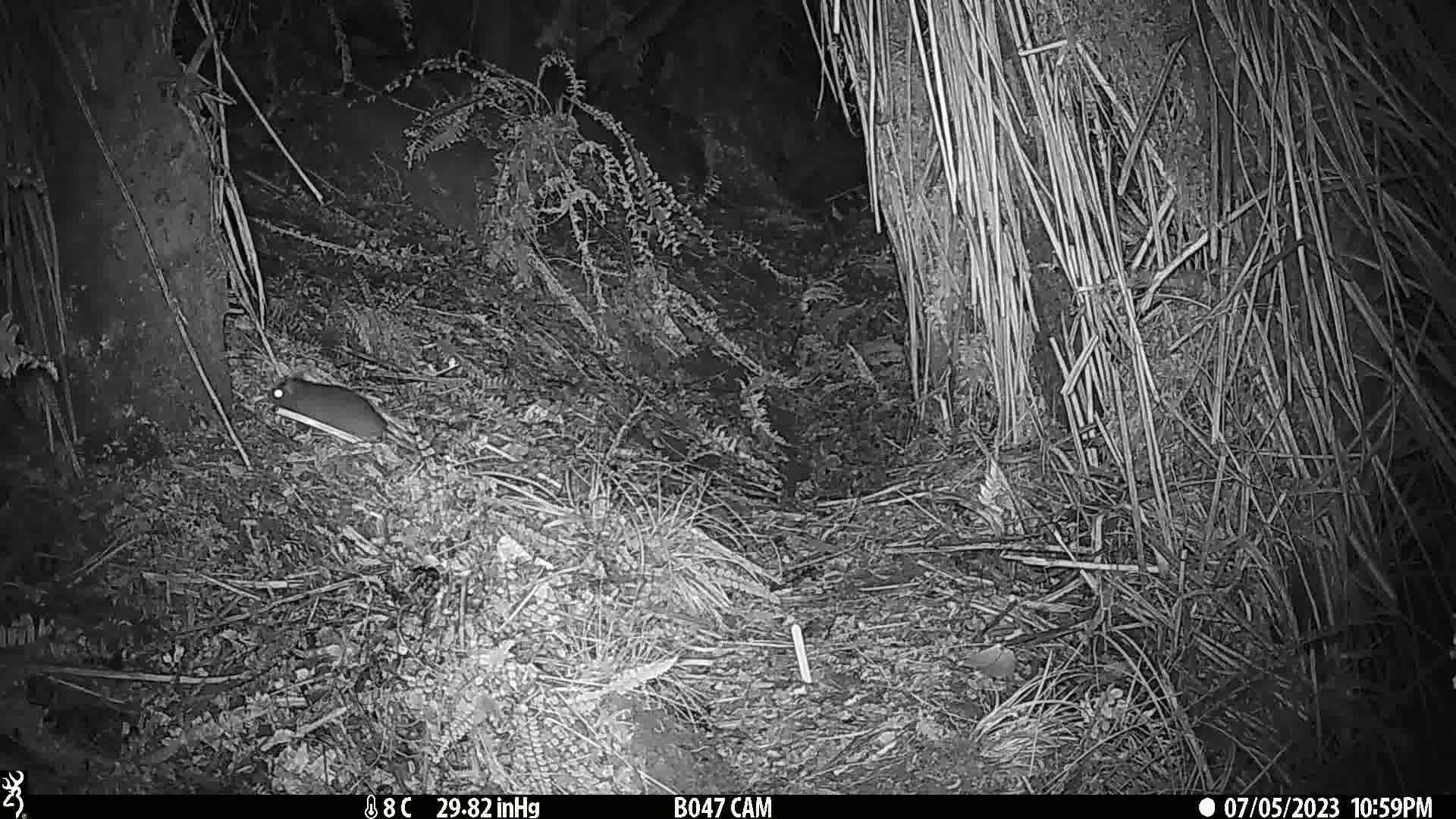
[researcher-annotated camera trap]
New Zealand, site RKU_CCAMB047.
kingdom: Animalia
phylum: Chordata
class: Mammalia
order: Rodentia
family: Muridae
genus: Rattus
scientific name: Rattus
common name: rat